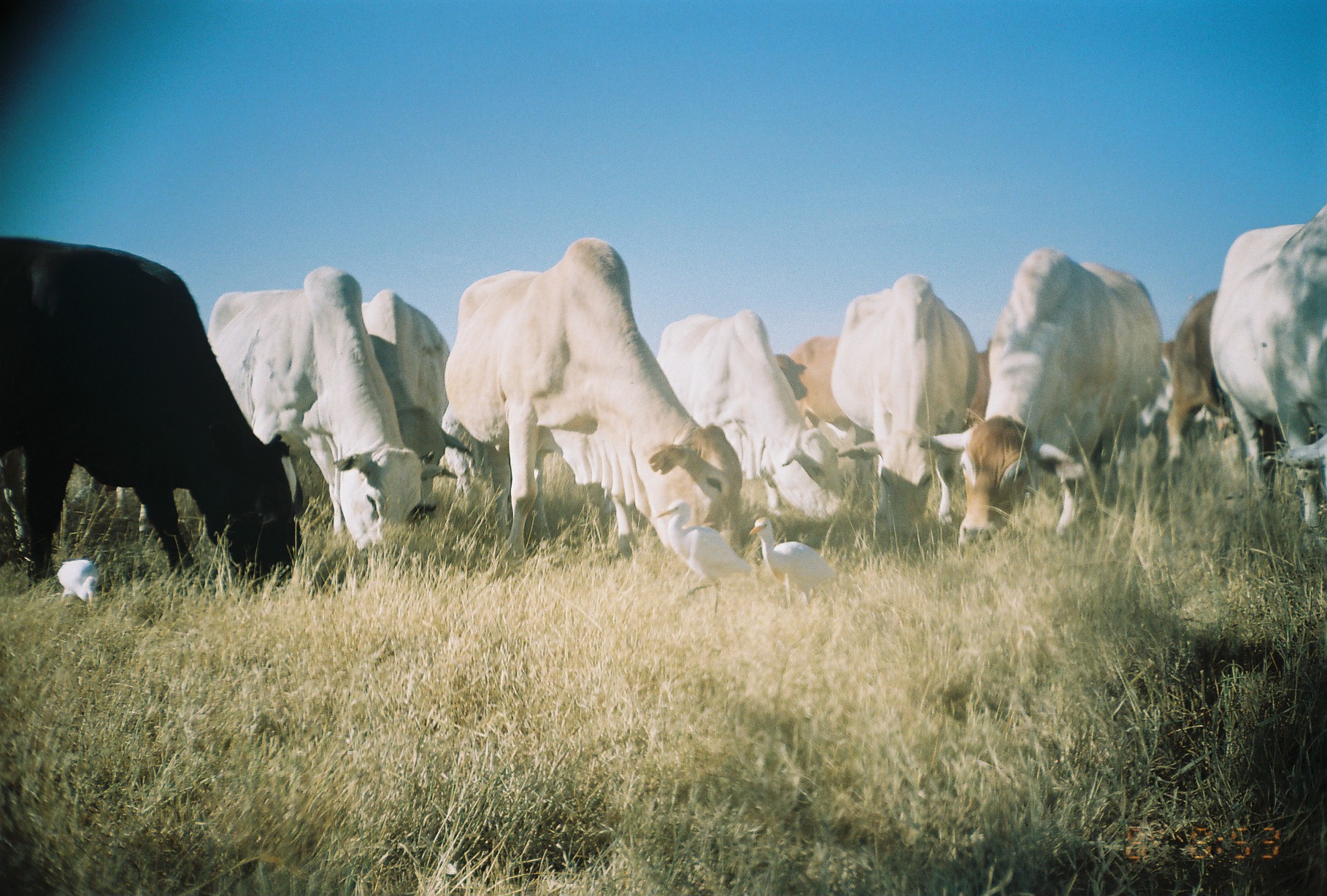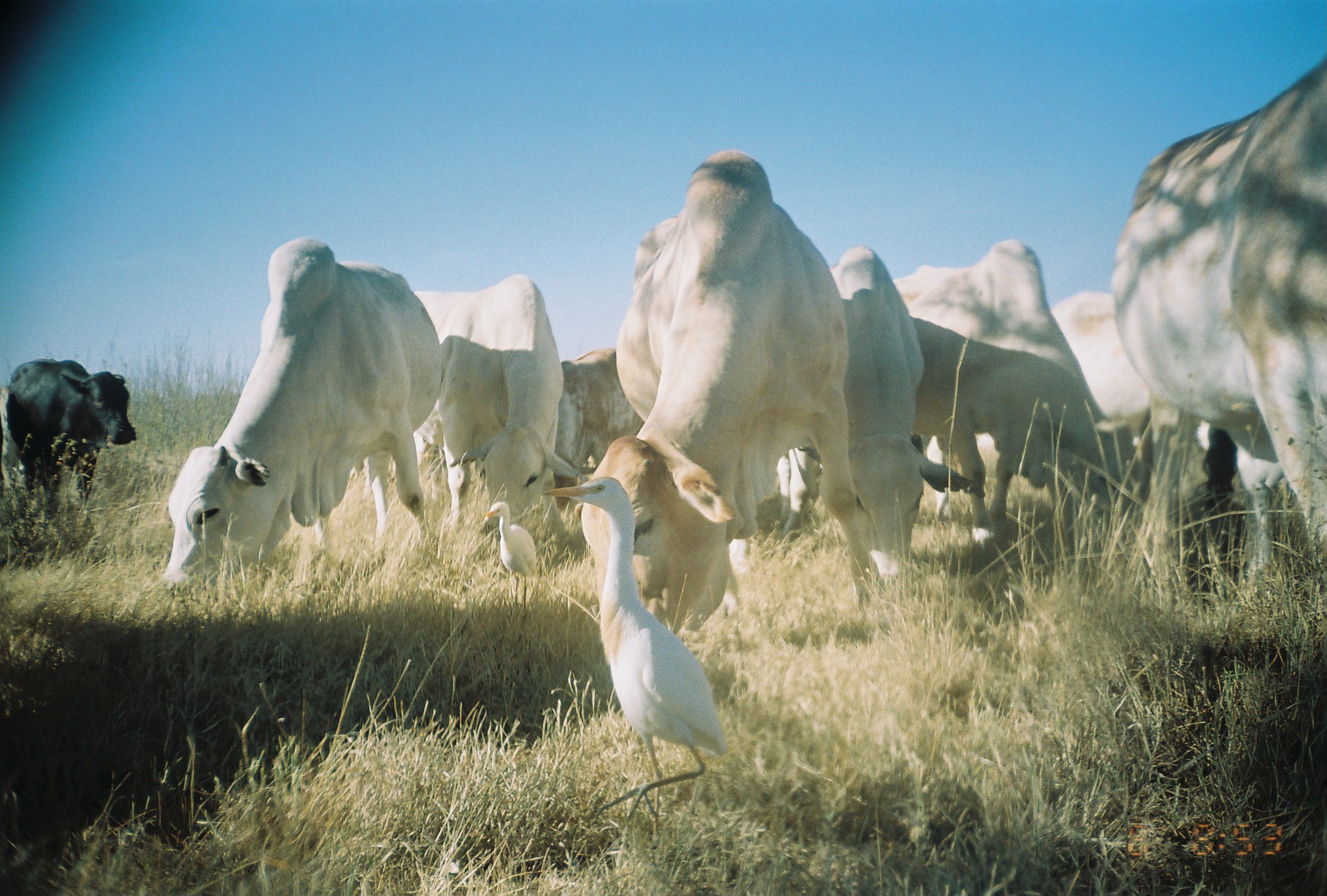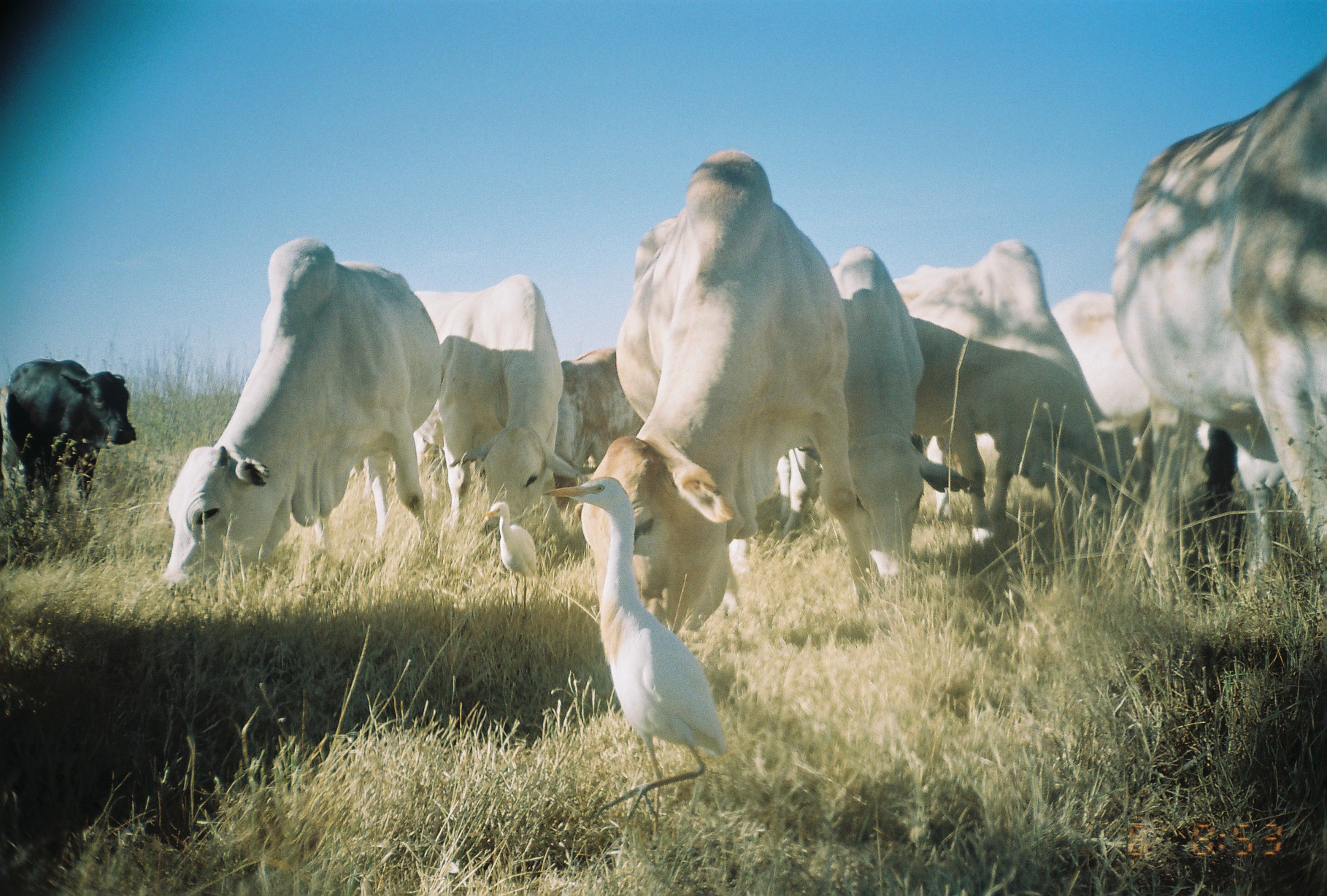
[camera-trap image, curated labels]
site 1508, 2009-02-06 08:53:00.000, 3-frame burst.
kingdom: Animalia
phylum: Chordata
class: Aves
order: Pelecaniformes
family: Ardeidae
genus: Bubulcus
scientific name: Bubulcus ibis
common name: cattle egret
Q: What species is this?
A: Bubulcus ibis (cattle egret).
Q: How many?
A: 3.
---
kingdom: Animalia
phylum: Chordata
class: Mammalia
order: Artiodactyla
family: Bovidae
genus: Bos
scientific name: Bos taurus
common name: domestic cattle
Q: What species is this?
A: Bos taurus (domestic cattle).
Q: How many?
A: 11.